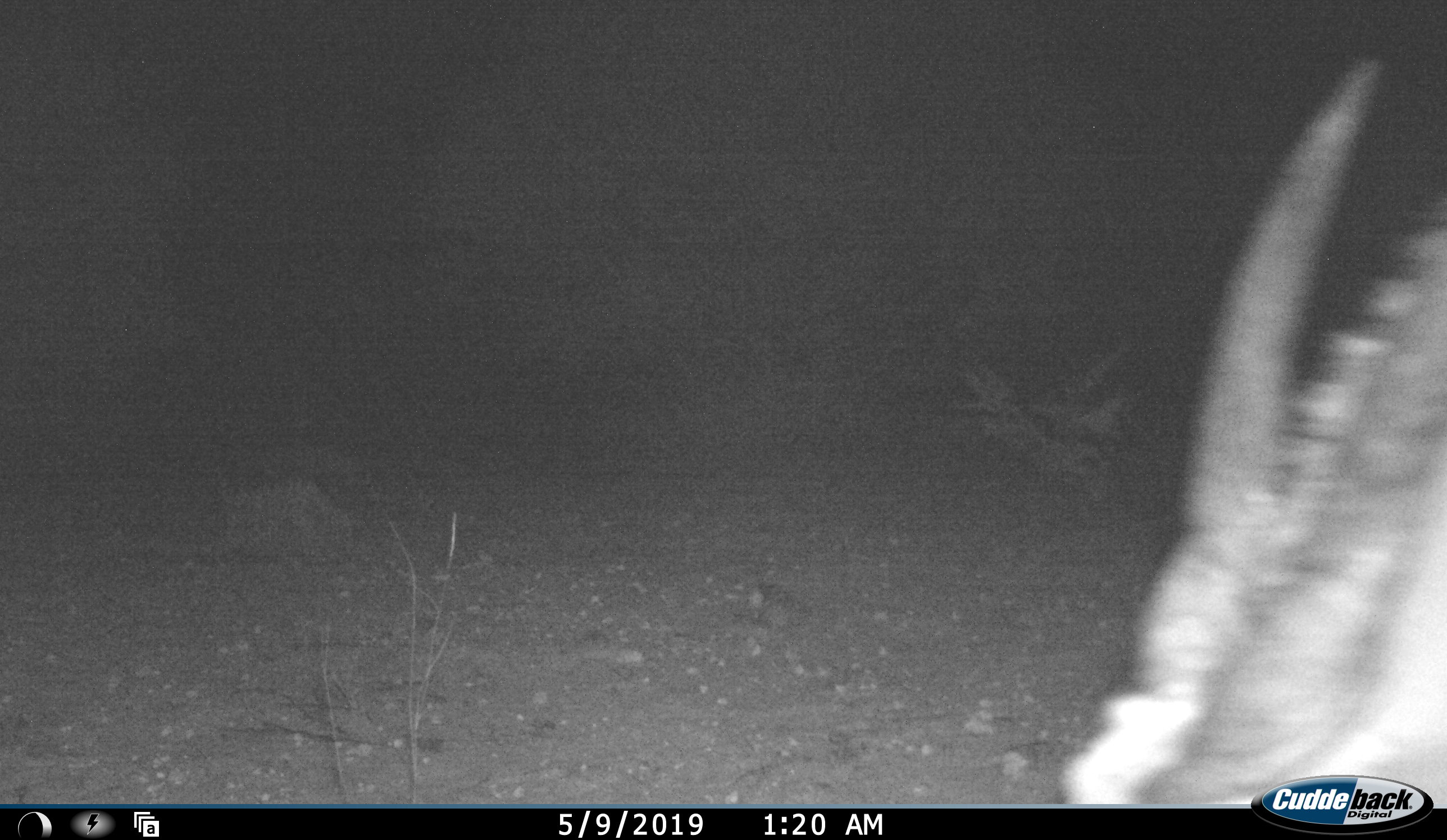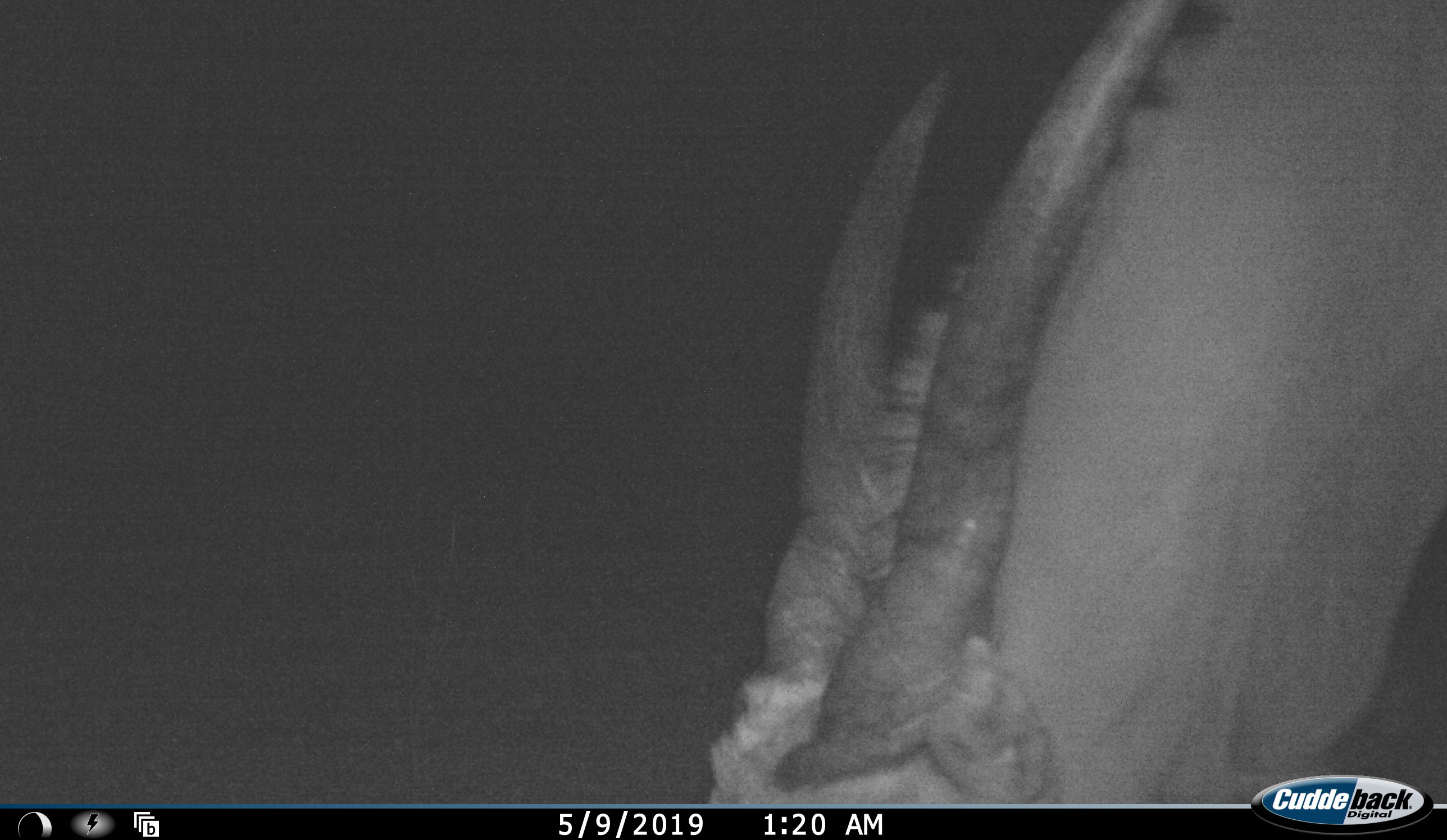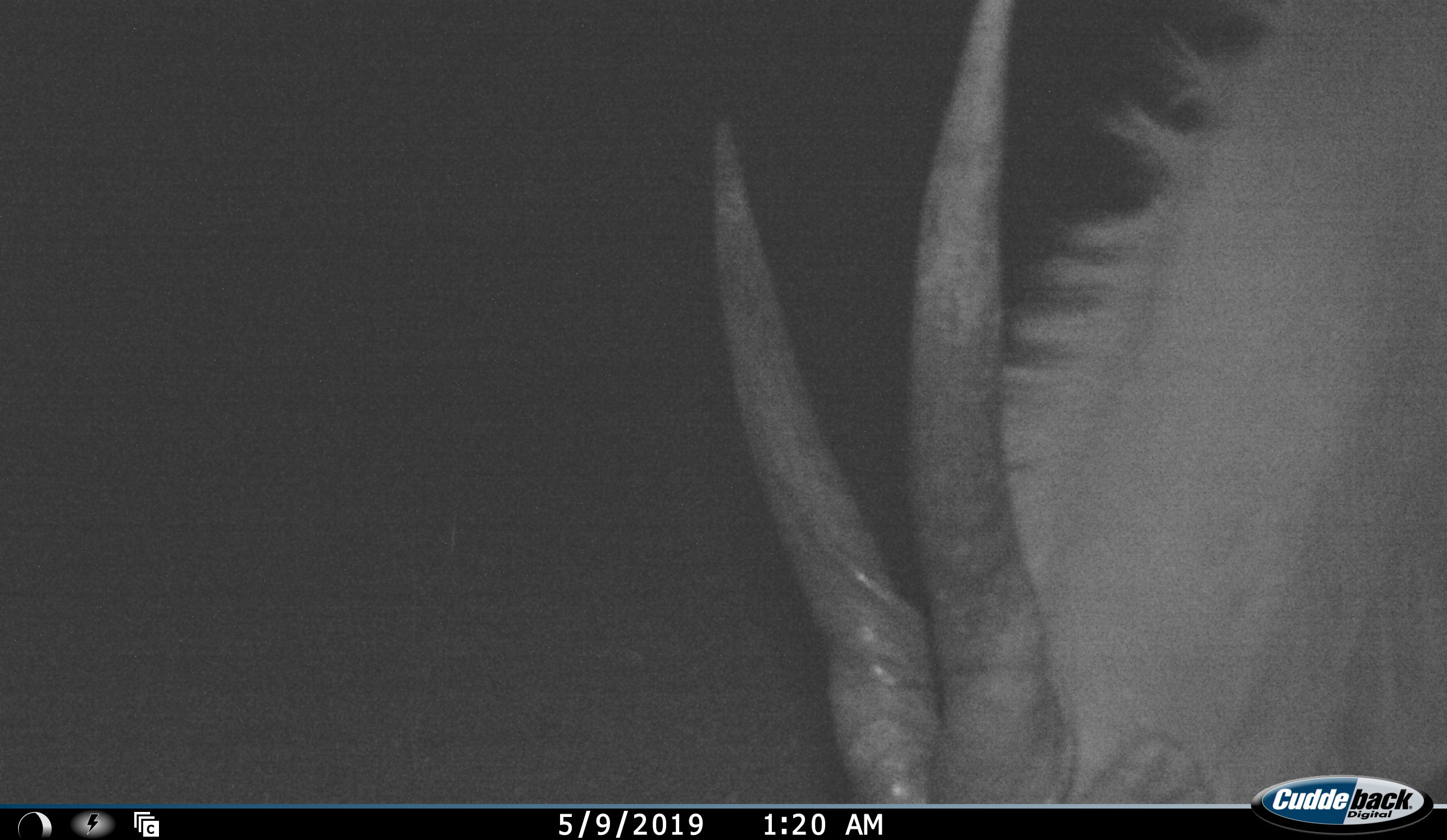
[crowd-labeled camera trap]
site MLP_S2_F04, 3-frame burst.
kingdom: Animalia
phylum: Chordata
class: Mammalia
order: Artiodactyla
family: Bovidae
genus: Tragelaphus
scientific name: Tragelaphus oryx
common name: eland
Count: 1.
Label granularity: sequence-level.